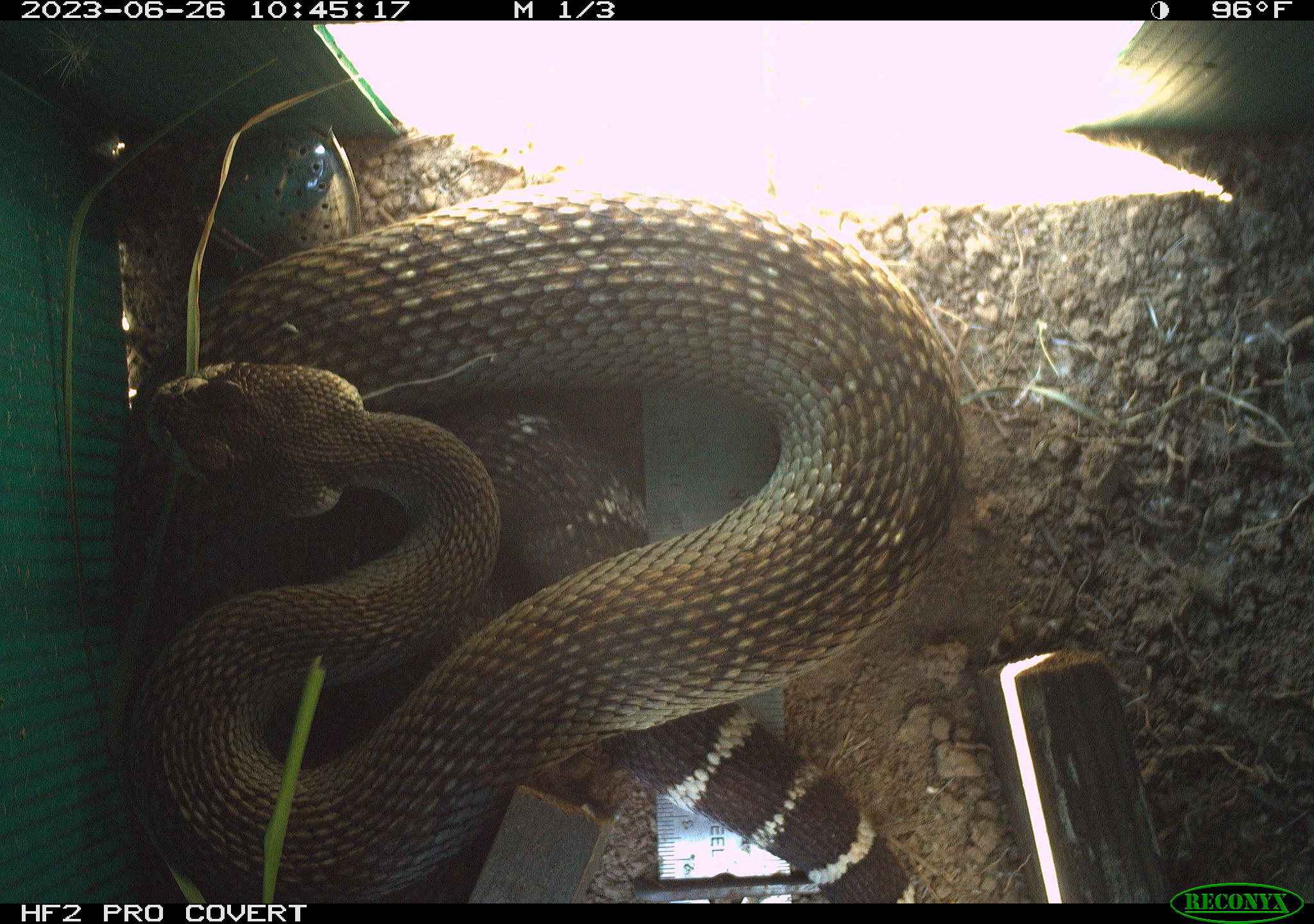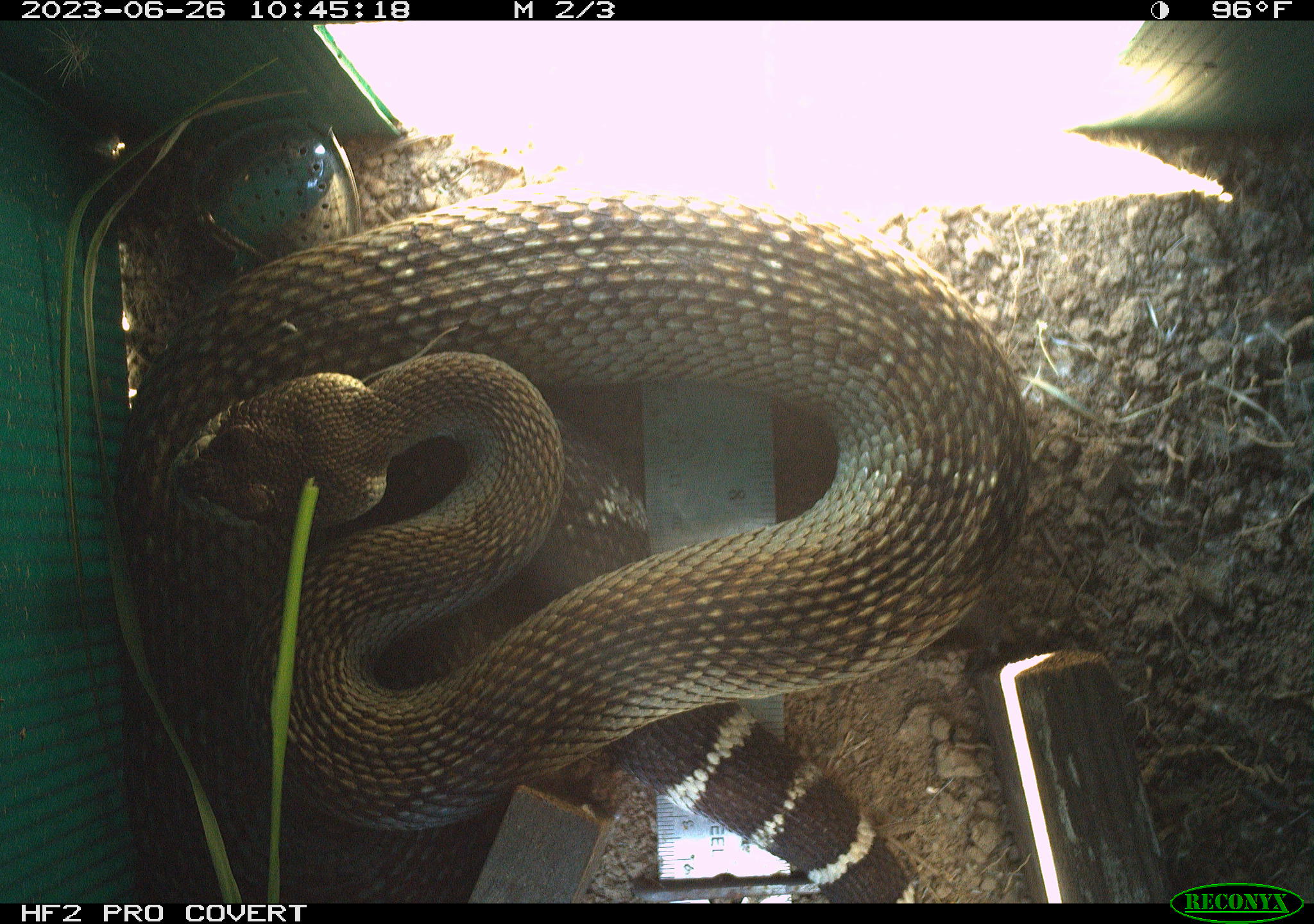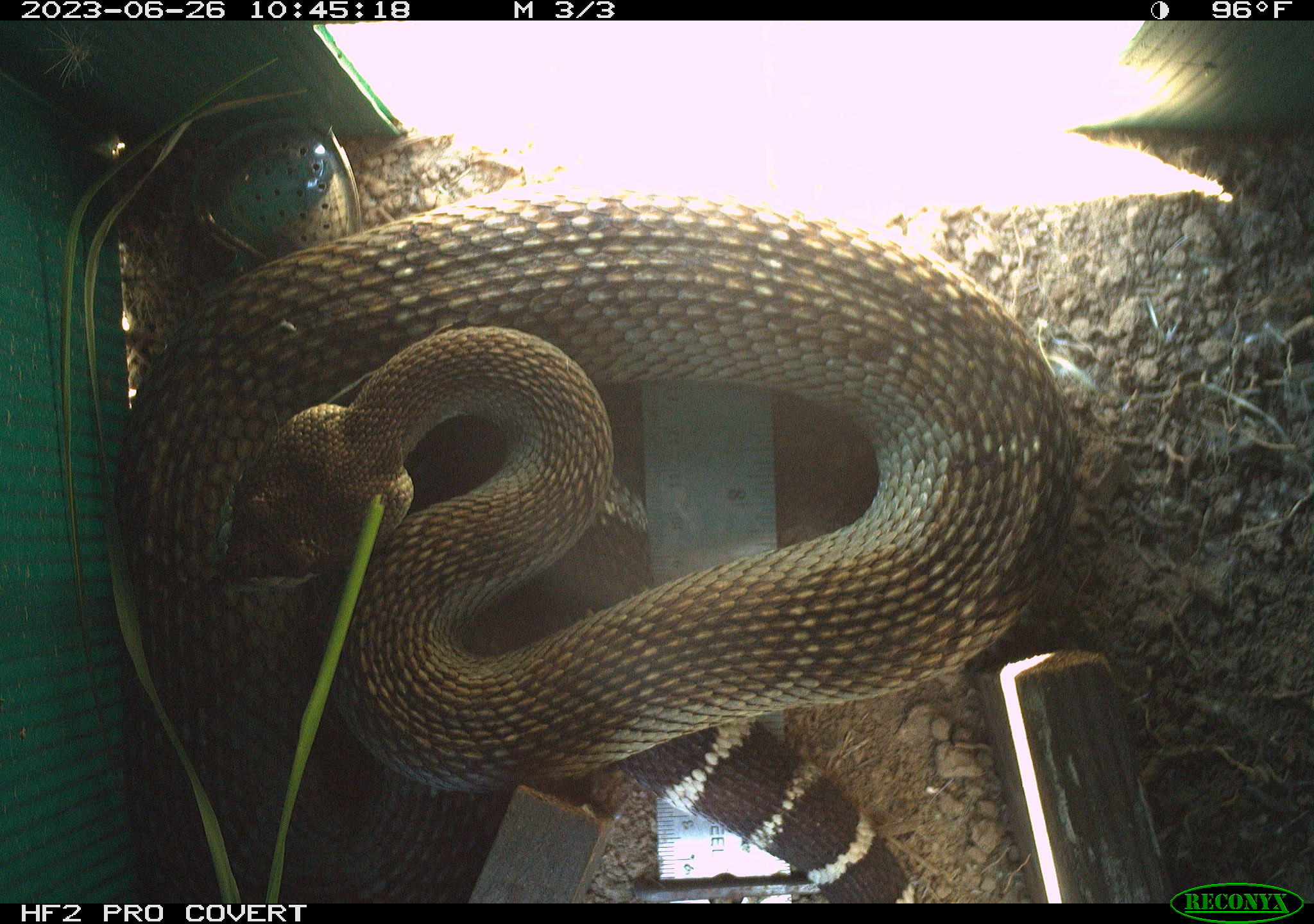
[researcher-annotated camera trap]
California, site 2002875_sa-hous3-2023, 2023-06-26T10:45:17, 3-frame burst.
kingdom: Animalia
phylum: Chordata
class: Reptilia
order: Squamata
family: Viperidae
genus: Crotalus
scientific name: Crotalus oreganus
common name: western rattlesnake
Western rattlesnake (Crotalus oreganus).